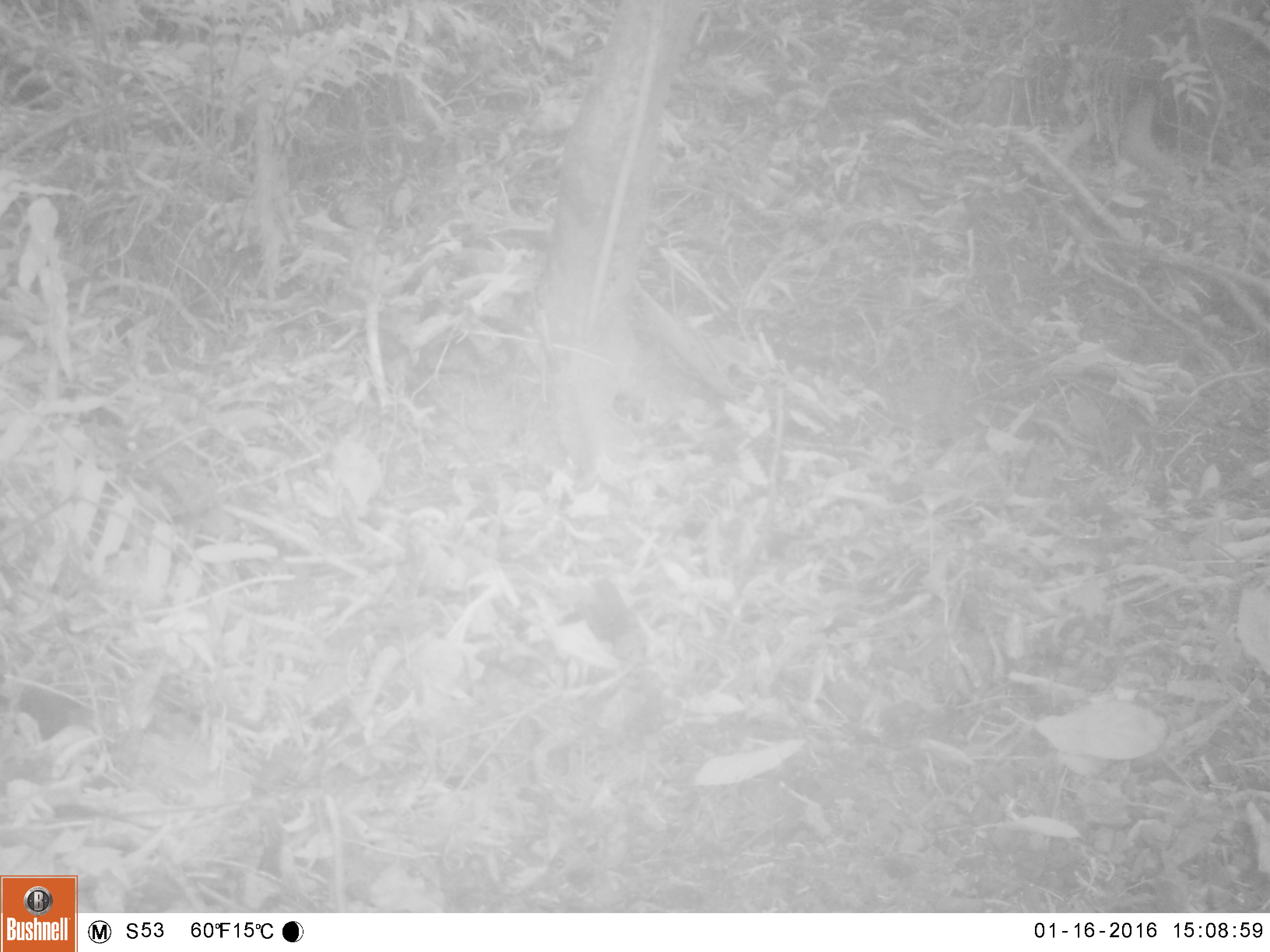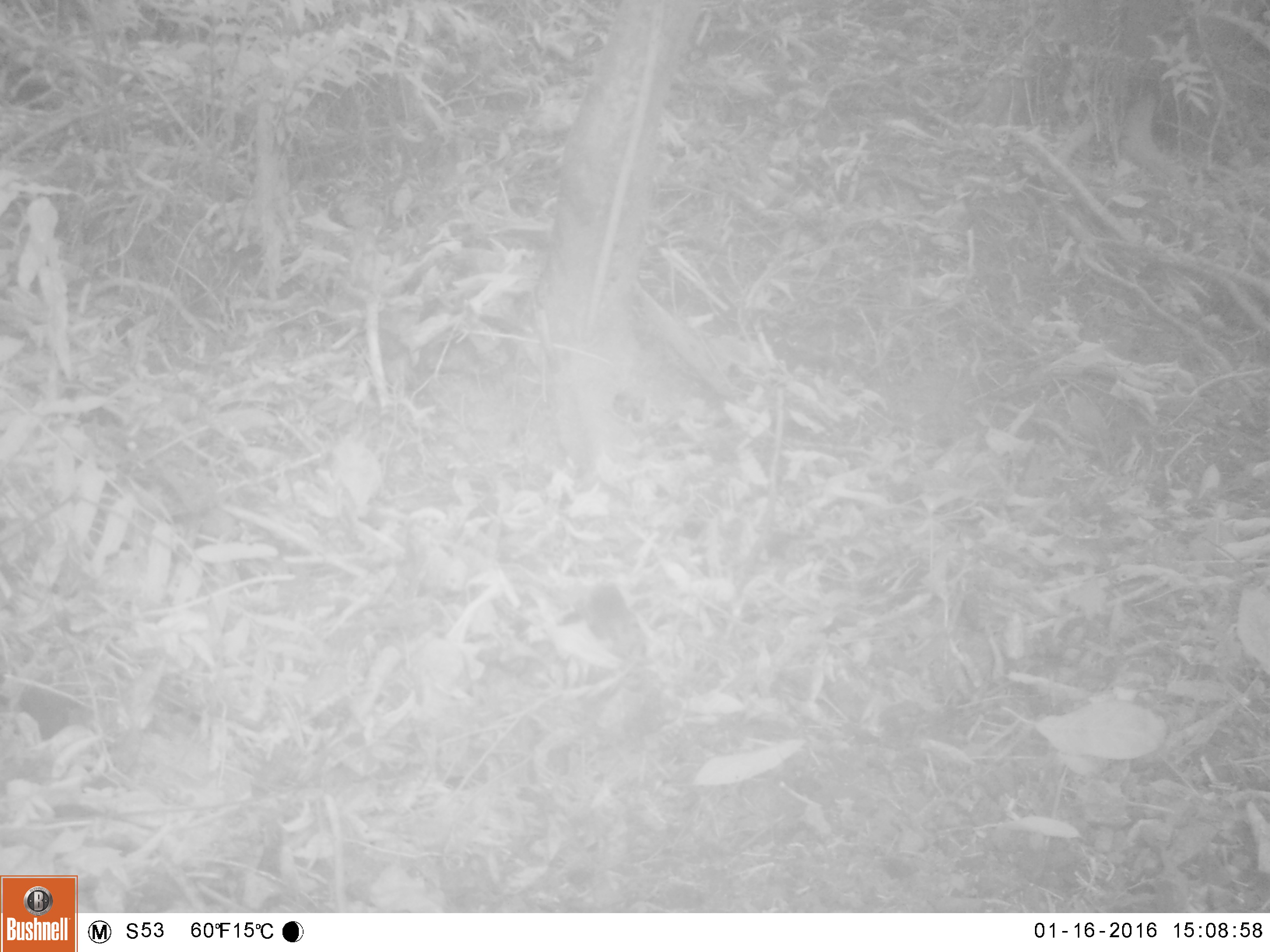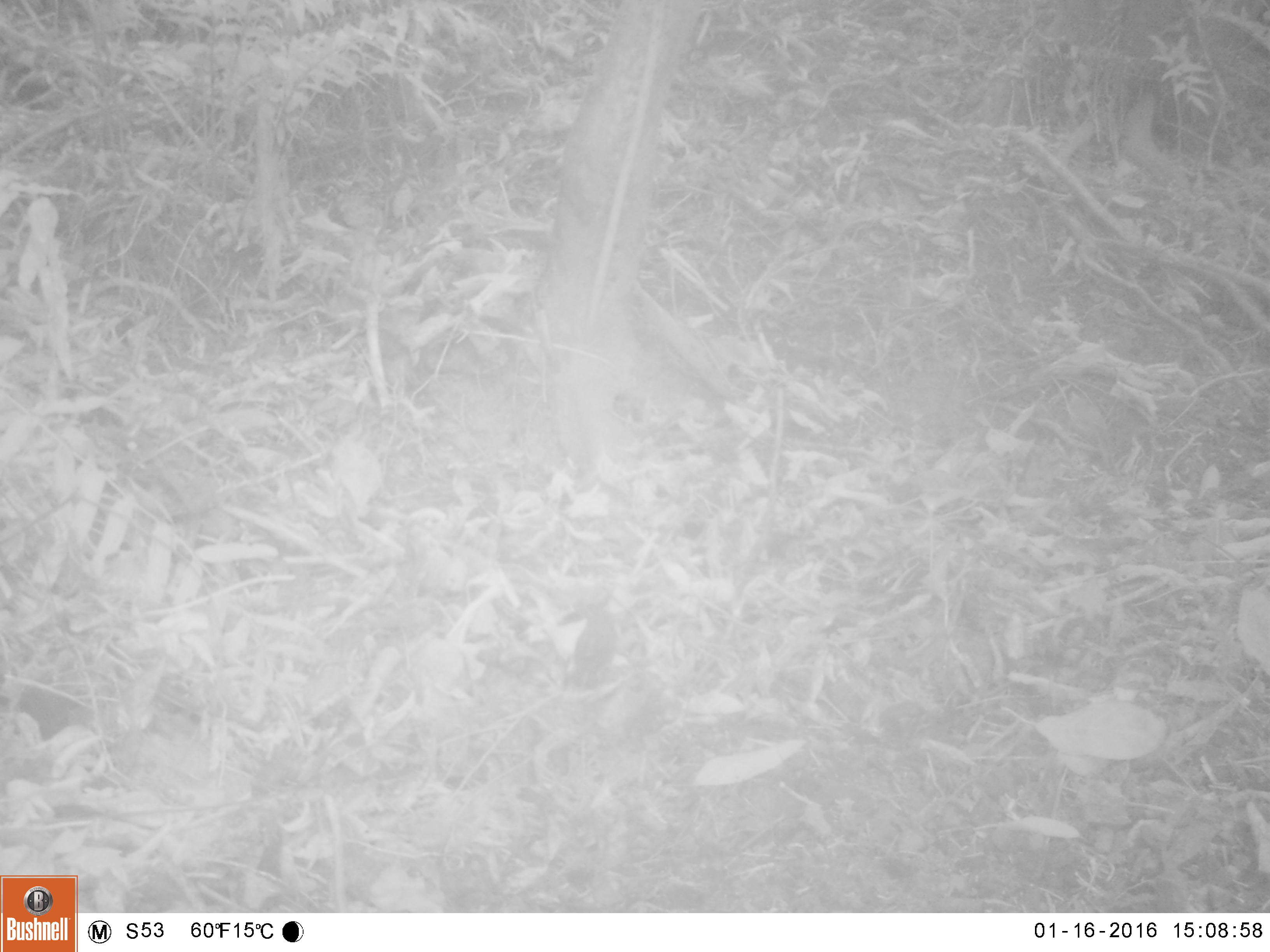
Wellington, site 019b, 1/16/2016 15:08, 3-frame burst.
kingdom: Animalia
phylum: Chordata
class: Aves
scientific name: Aves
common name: bird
Bird (Aves).